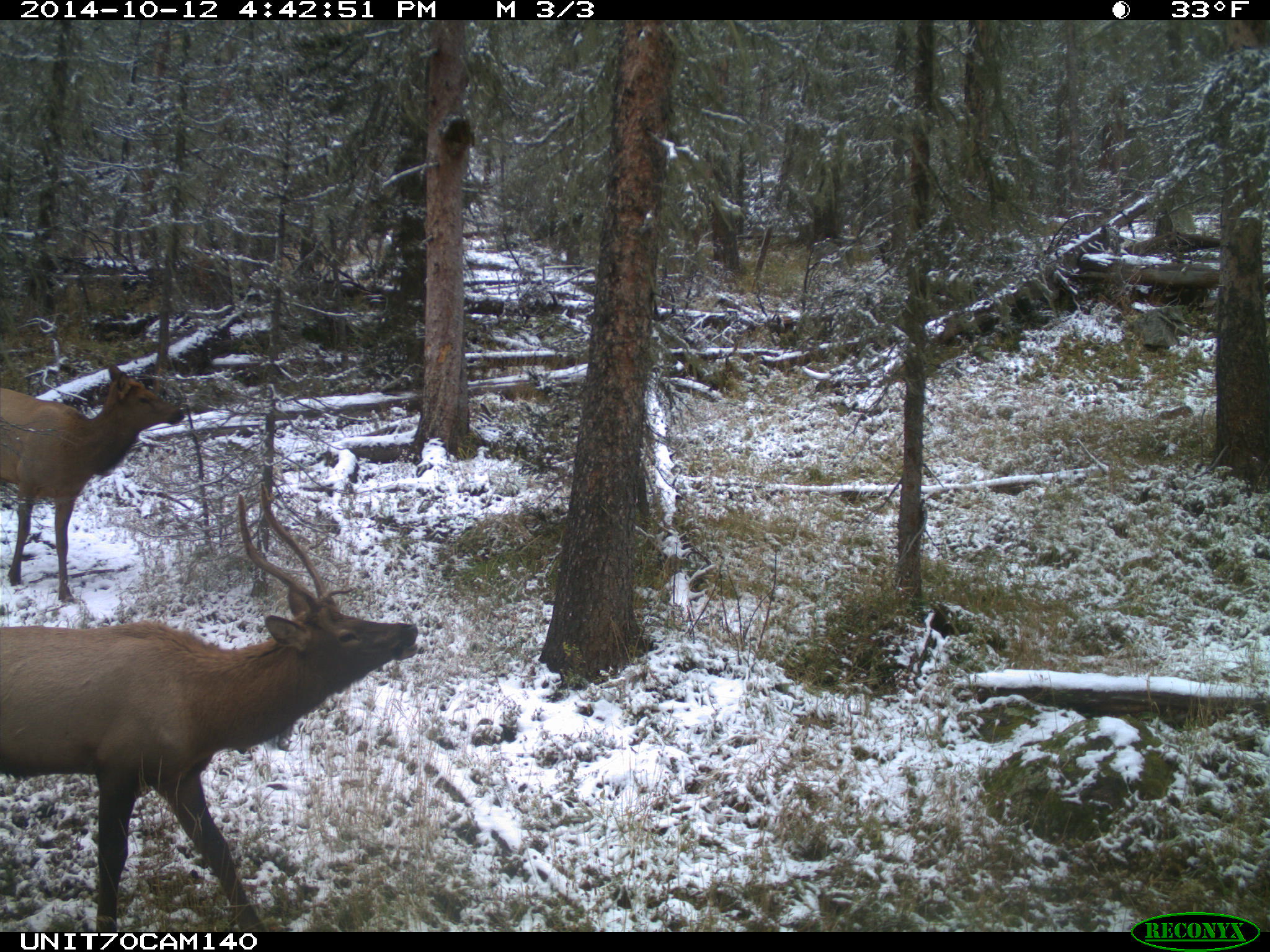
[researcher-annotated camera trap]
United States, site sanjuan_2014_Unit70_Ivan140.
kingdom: Animalia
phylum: Chordata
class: Mammalia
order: Artiodactyla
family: Cervidae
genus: Cervus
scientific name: Cervus elaphus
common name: red deer